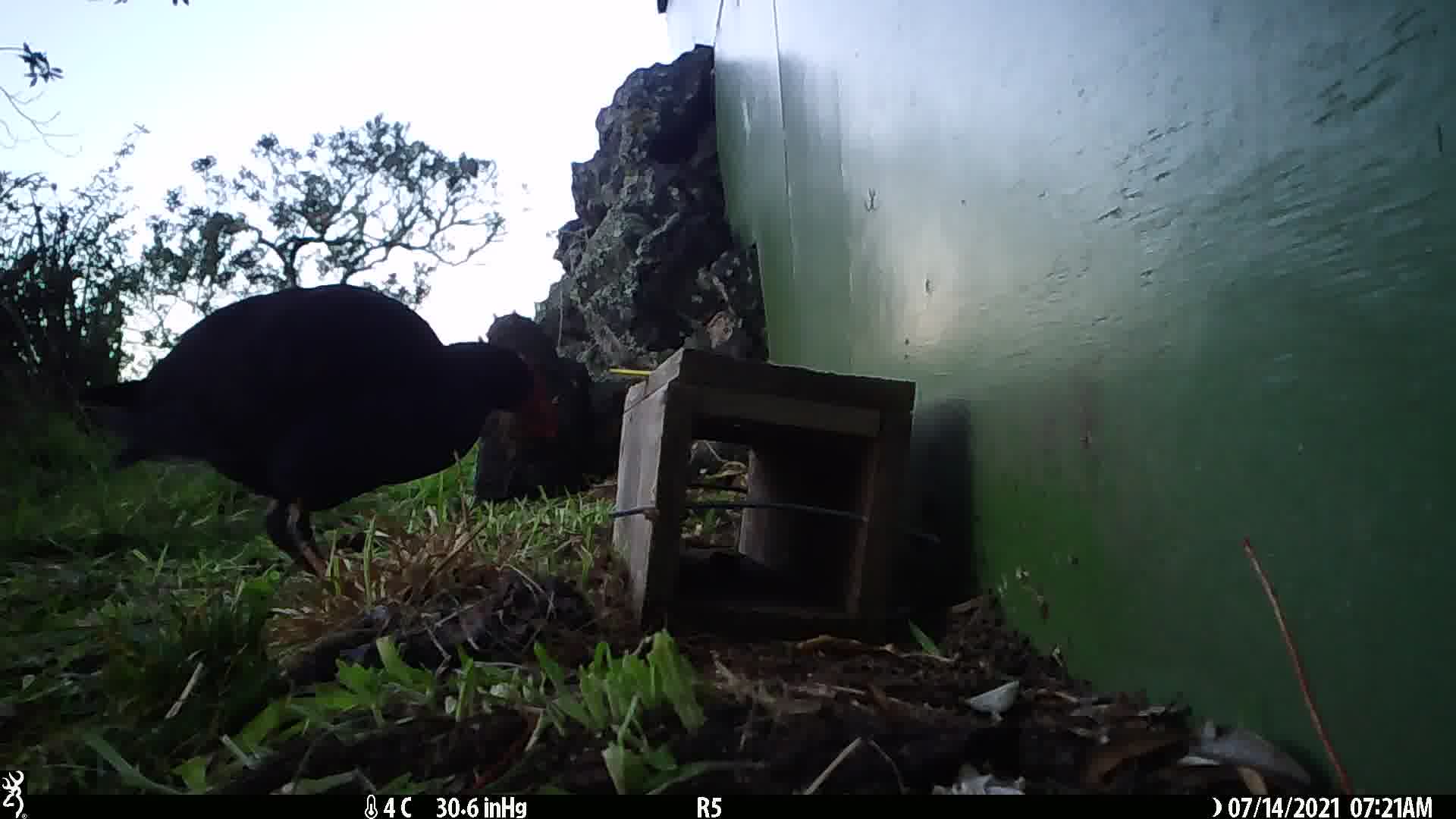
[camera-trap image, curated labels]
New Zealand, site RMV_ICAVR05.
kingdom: Animalia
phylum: Chordata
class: Aves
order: Gruiformes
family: Rallidae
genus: Porphyrio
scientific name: Porphyrio melanotus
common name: australasian swamphen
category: pukeko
Pukeko (australasian swamphen) (Porphyrio melanotus).